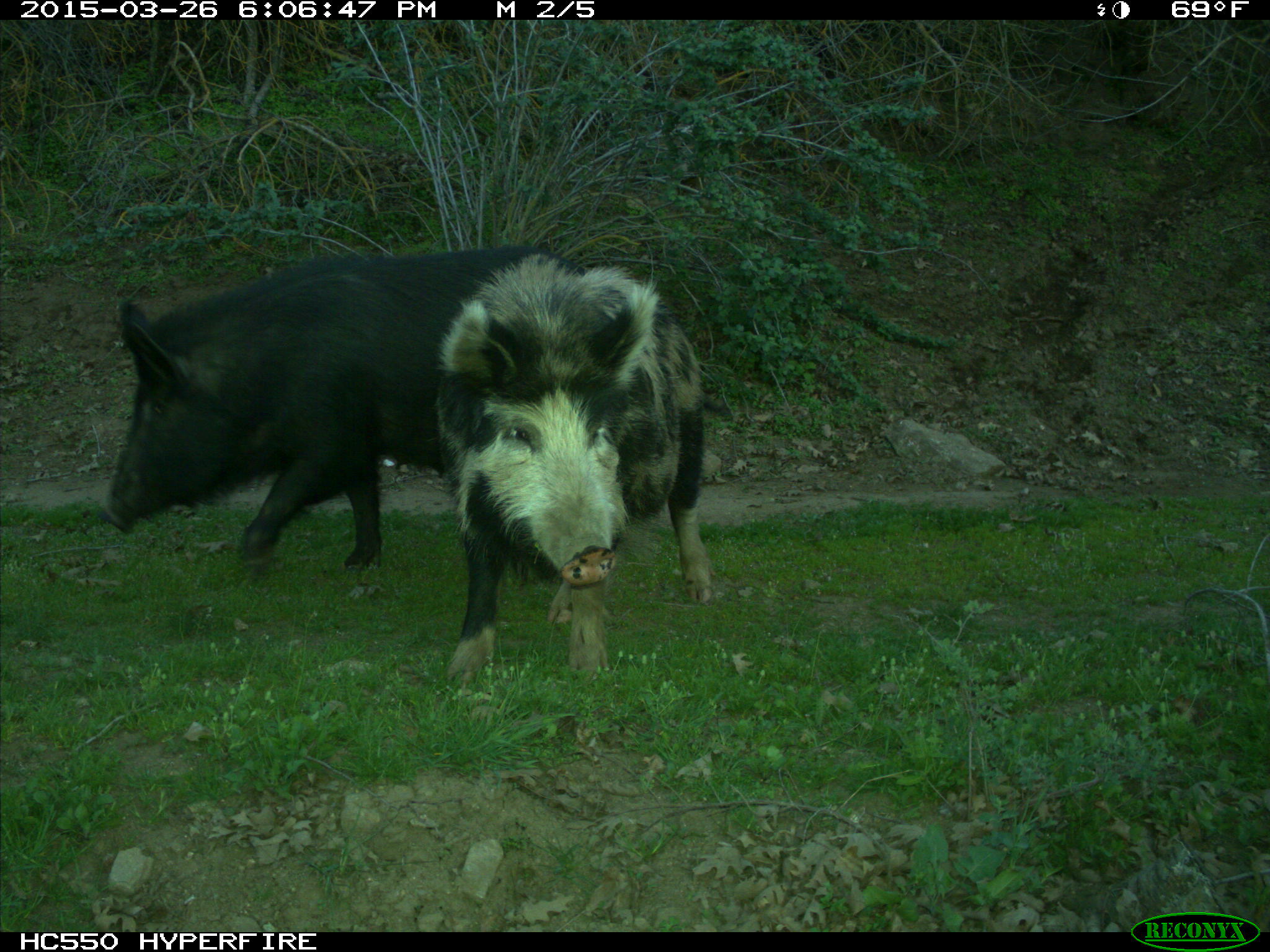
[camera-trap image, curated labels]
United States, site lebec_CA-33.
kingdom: Animalia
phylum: Chordata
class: Mammalia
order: Artiodactyla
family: Suidae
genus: Sus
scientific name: Sus scrofa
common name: wild boar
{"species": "Sus scrofa (wild boar)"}